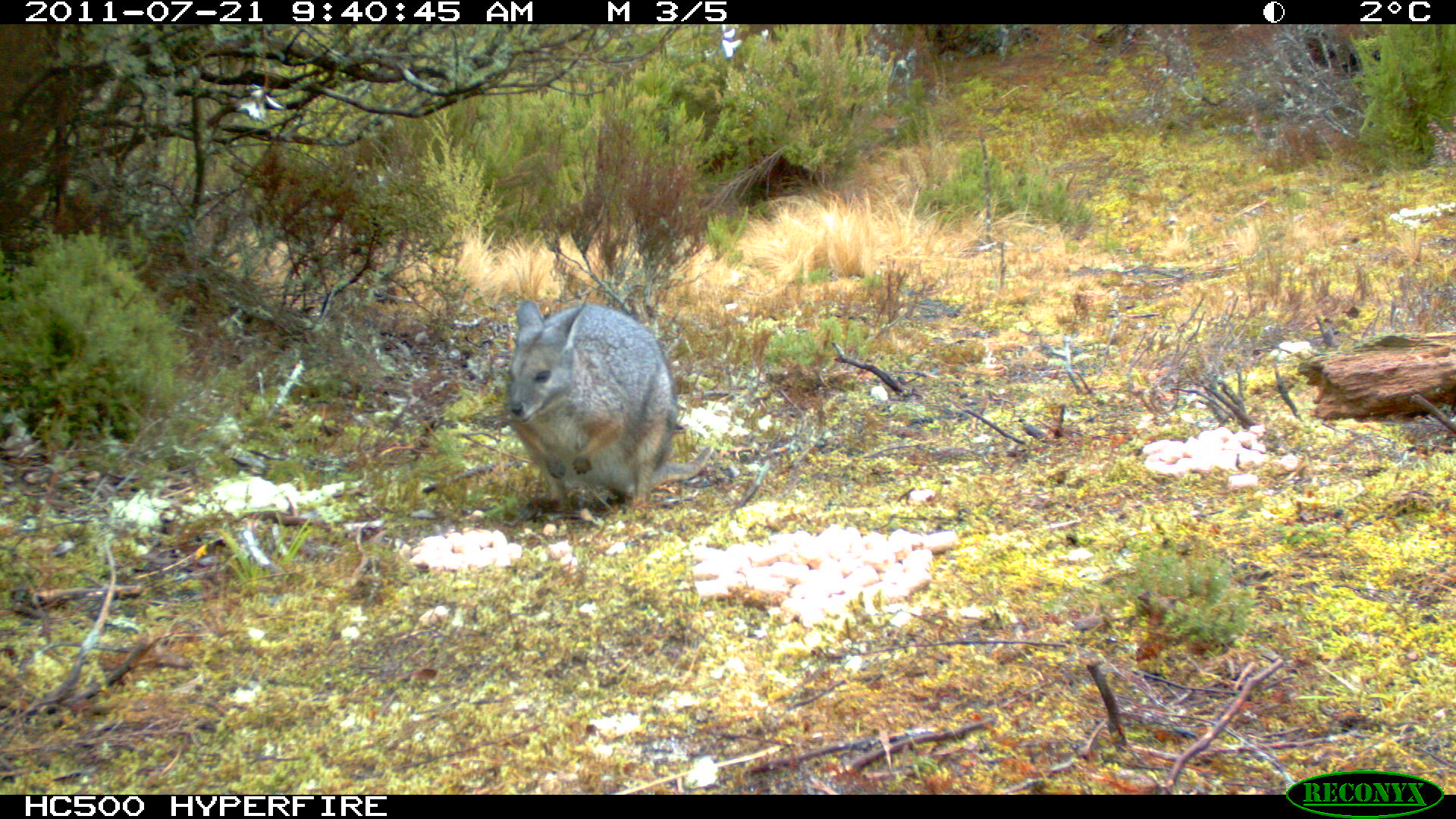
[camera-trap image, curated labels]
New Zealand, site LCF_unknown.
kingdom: Animalia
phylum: Chordata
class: Mammalia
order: Diprotodontia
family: Macropodidae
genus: Notamacropus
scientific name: Notamacropus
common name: wallaby